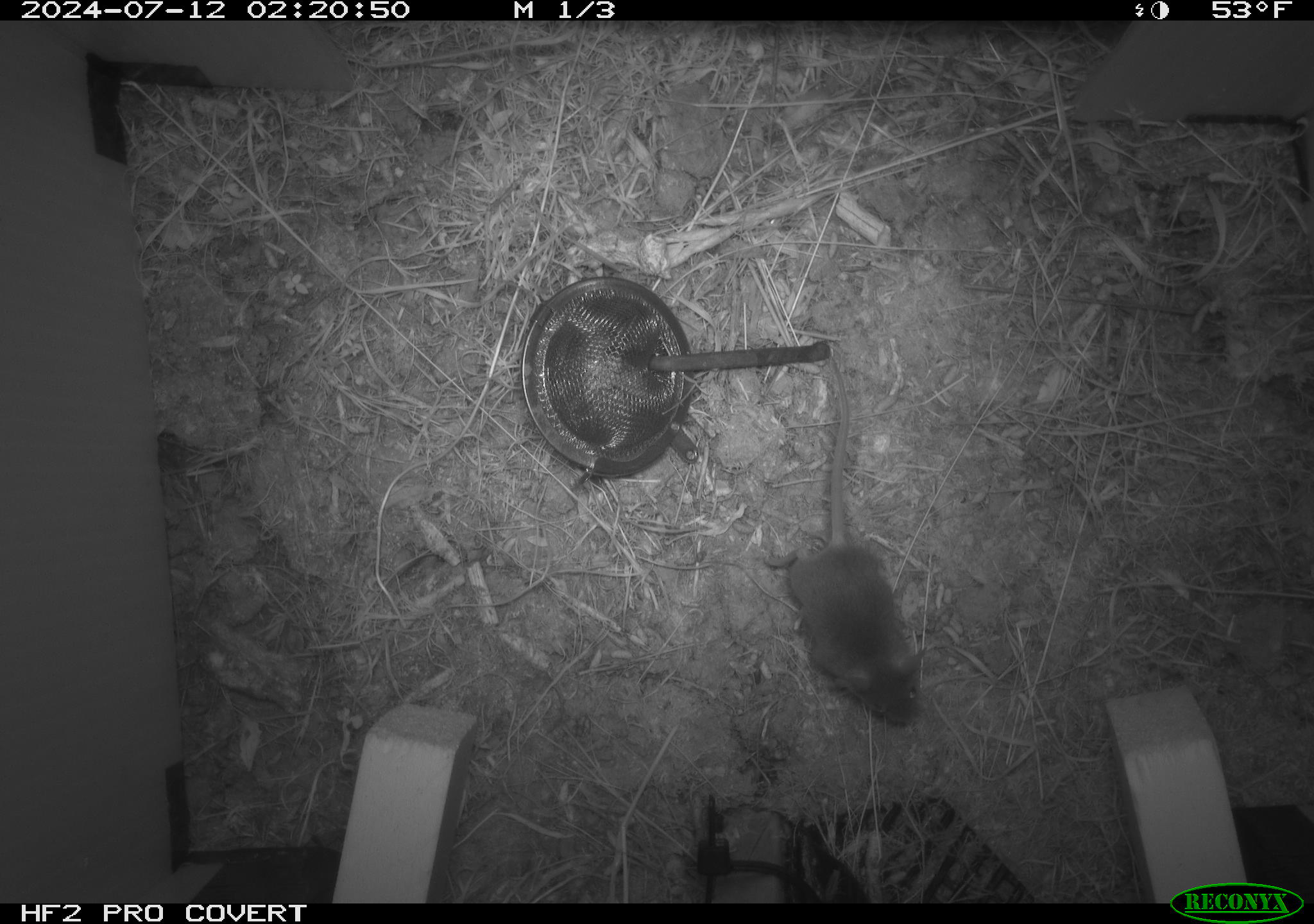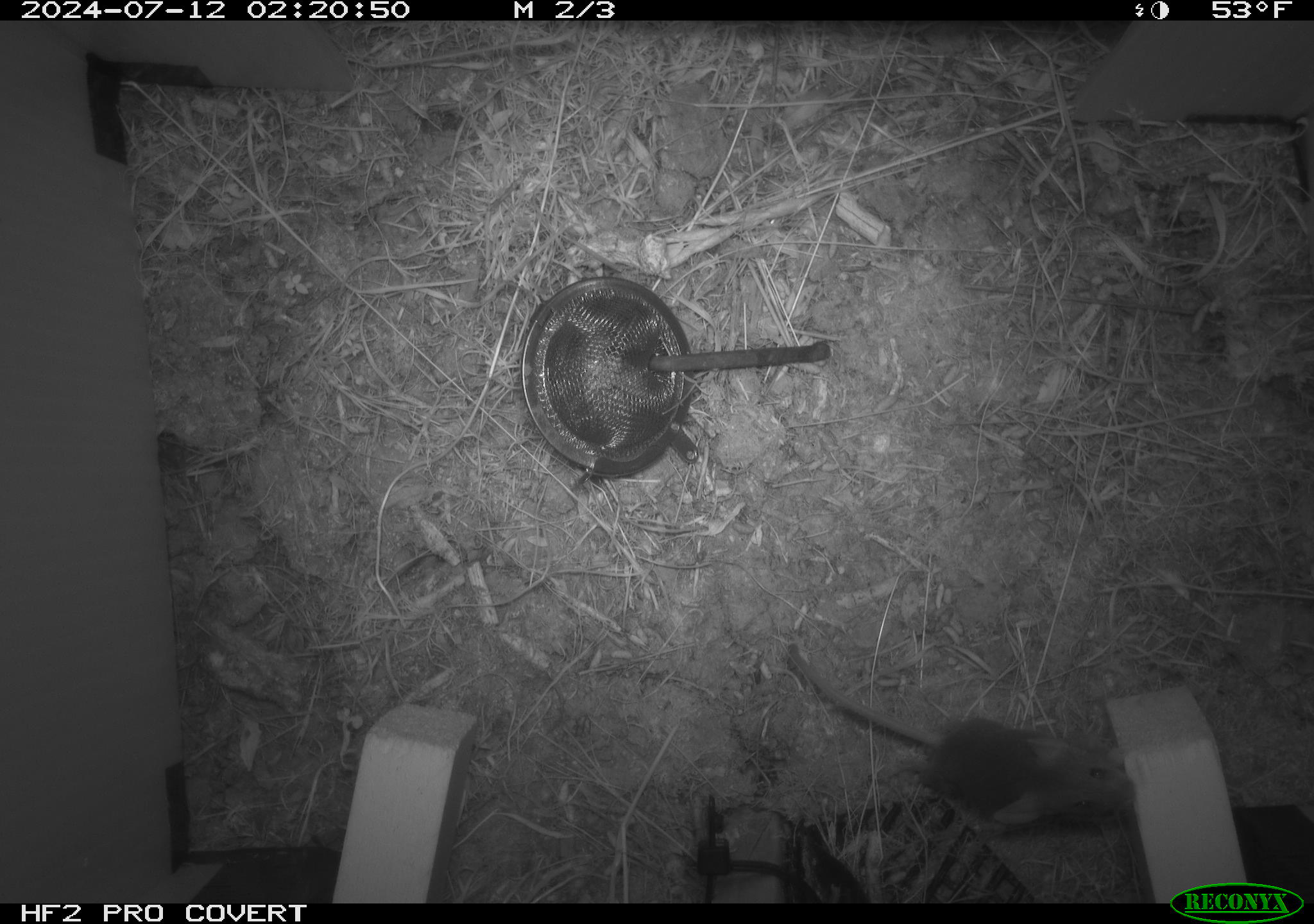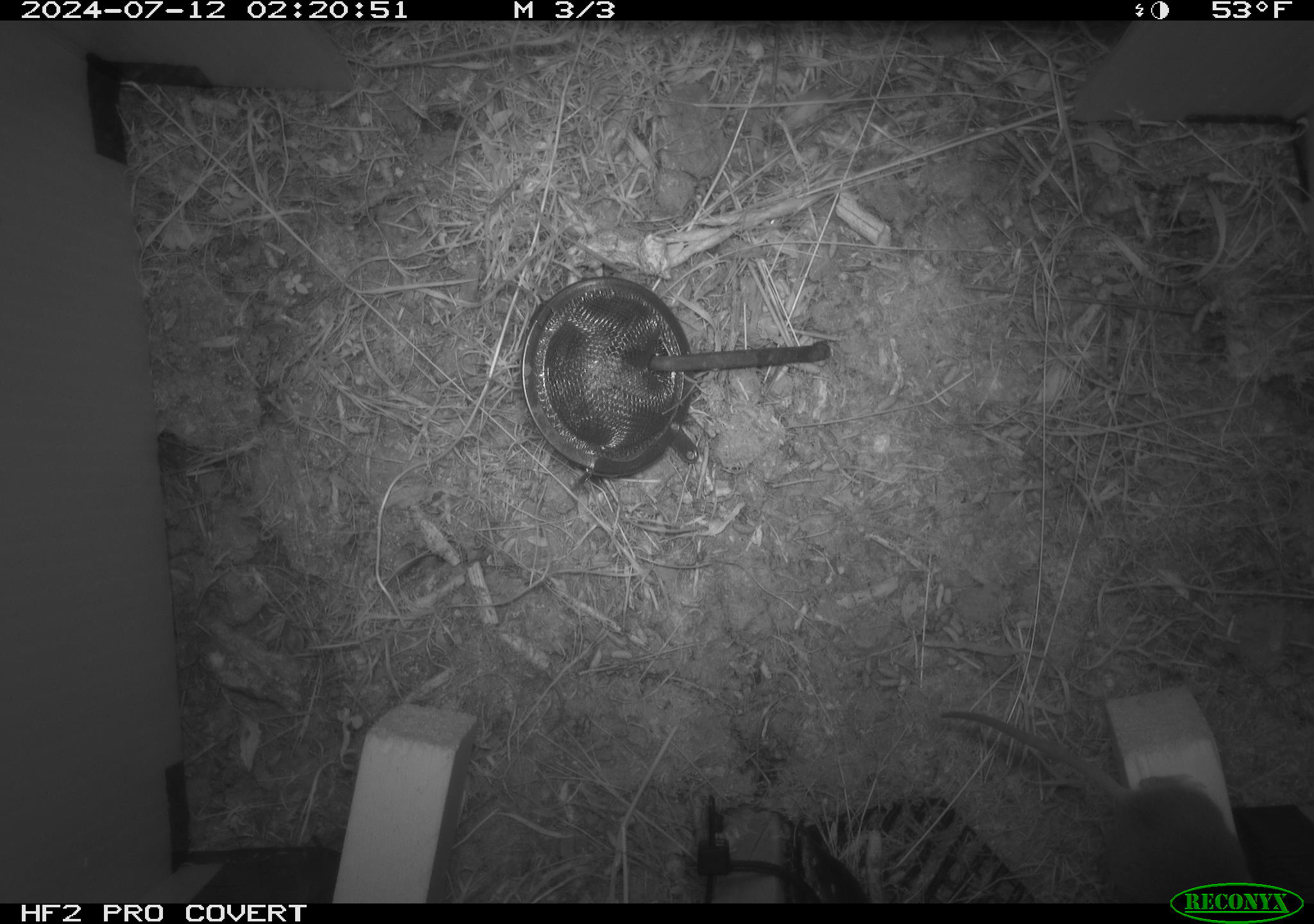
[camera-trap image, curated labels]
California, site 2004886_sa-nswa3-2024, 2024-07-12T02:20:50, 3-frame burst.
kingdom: Animalia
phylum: Chordata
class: Mammalia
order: Rodentia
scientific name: Rodentia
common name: rodent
Rodent (Rodentia).